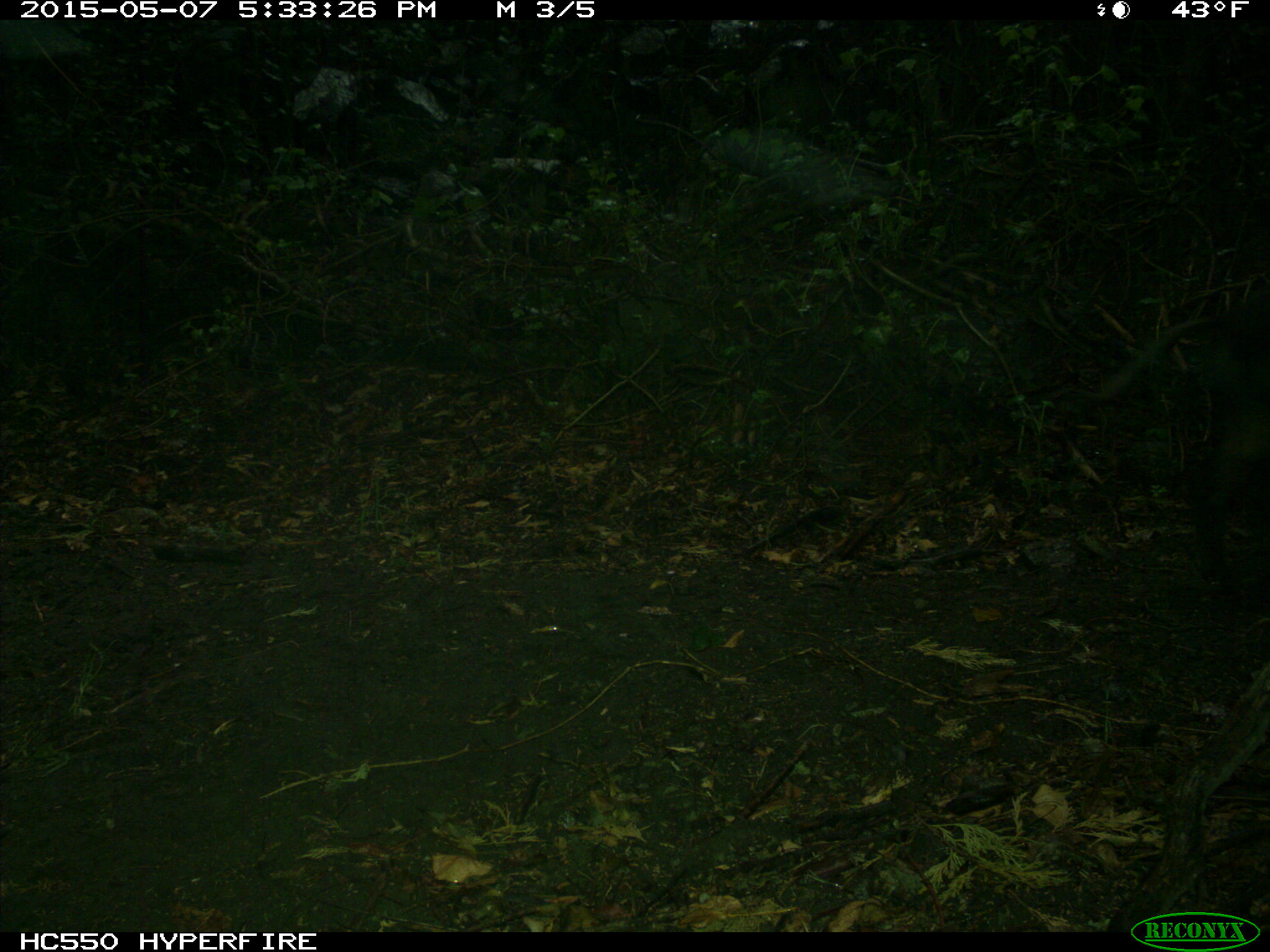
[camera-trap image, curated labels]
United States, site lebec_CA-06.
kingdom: Animalia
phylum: Chordata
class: Mammalia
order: Artiodactyla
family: Suidae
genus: Sus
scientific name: Sus scrofa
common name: wild boar